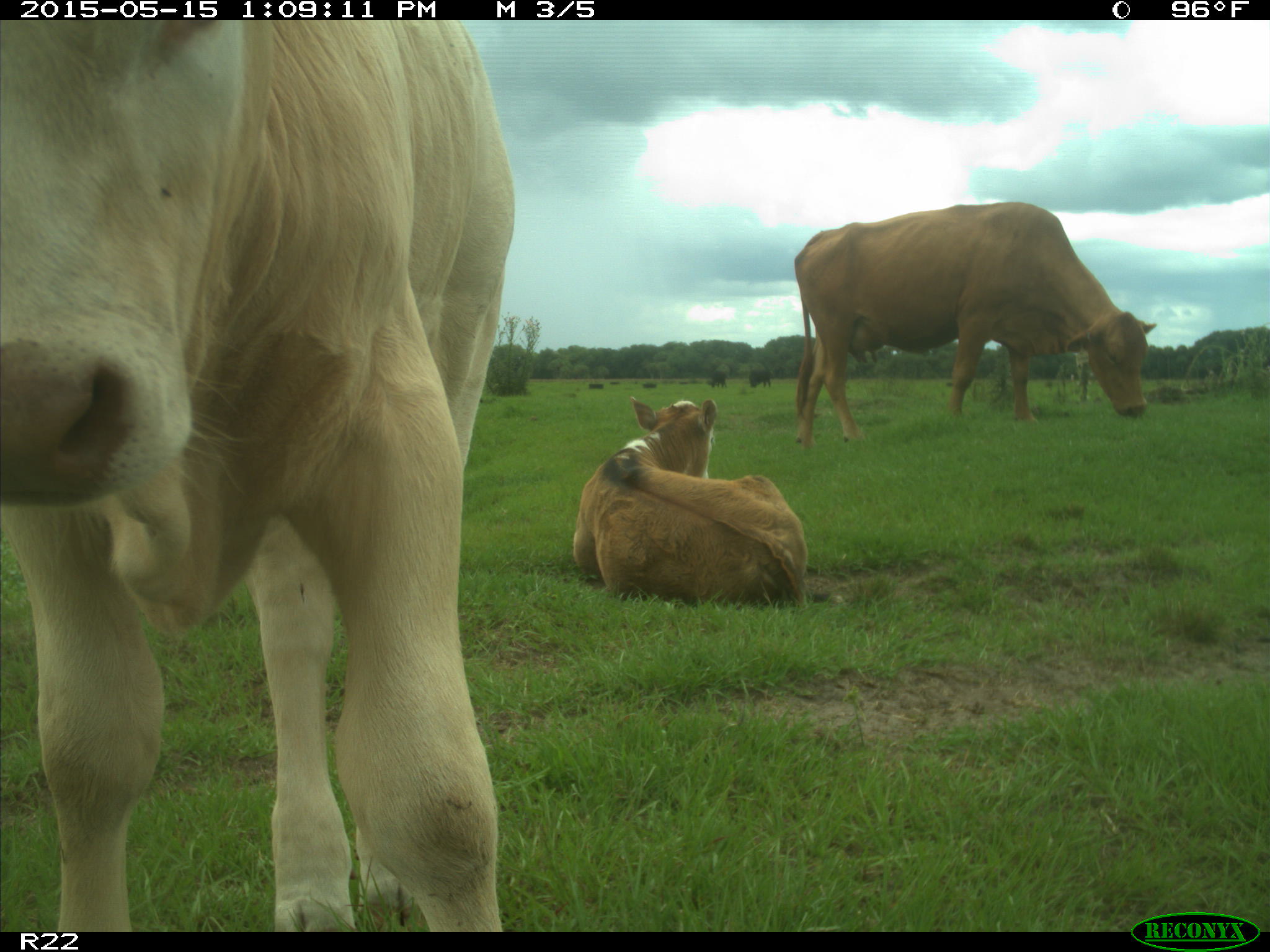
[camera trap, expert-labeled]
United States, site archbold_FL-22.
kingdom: Animalia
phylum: Chordata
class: Mammalia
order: Artiodactyla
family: Bovidae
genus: Bos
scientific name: Bos taurus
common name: domestic cow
Bos taurus (domestic cow).